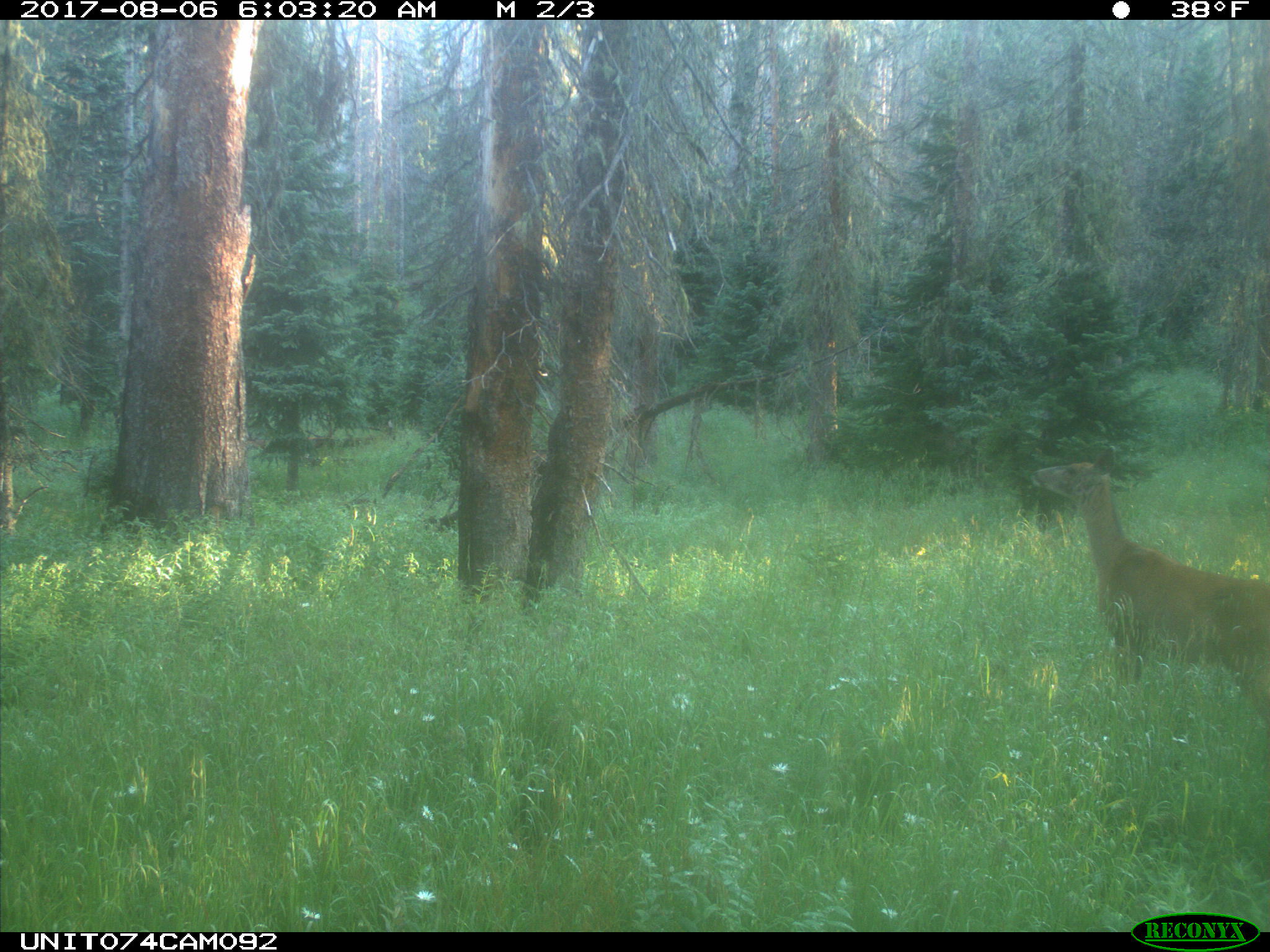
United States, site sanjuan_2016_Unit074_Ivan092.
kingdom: Animalia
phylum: Chordata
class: Mammalia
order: Artiodactyla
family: Cervidae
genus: Odocoileus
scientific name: Odocoileus hemionus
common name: mule deer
Odocoileus hemionus (mule deer).